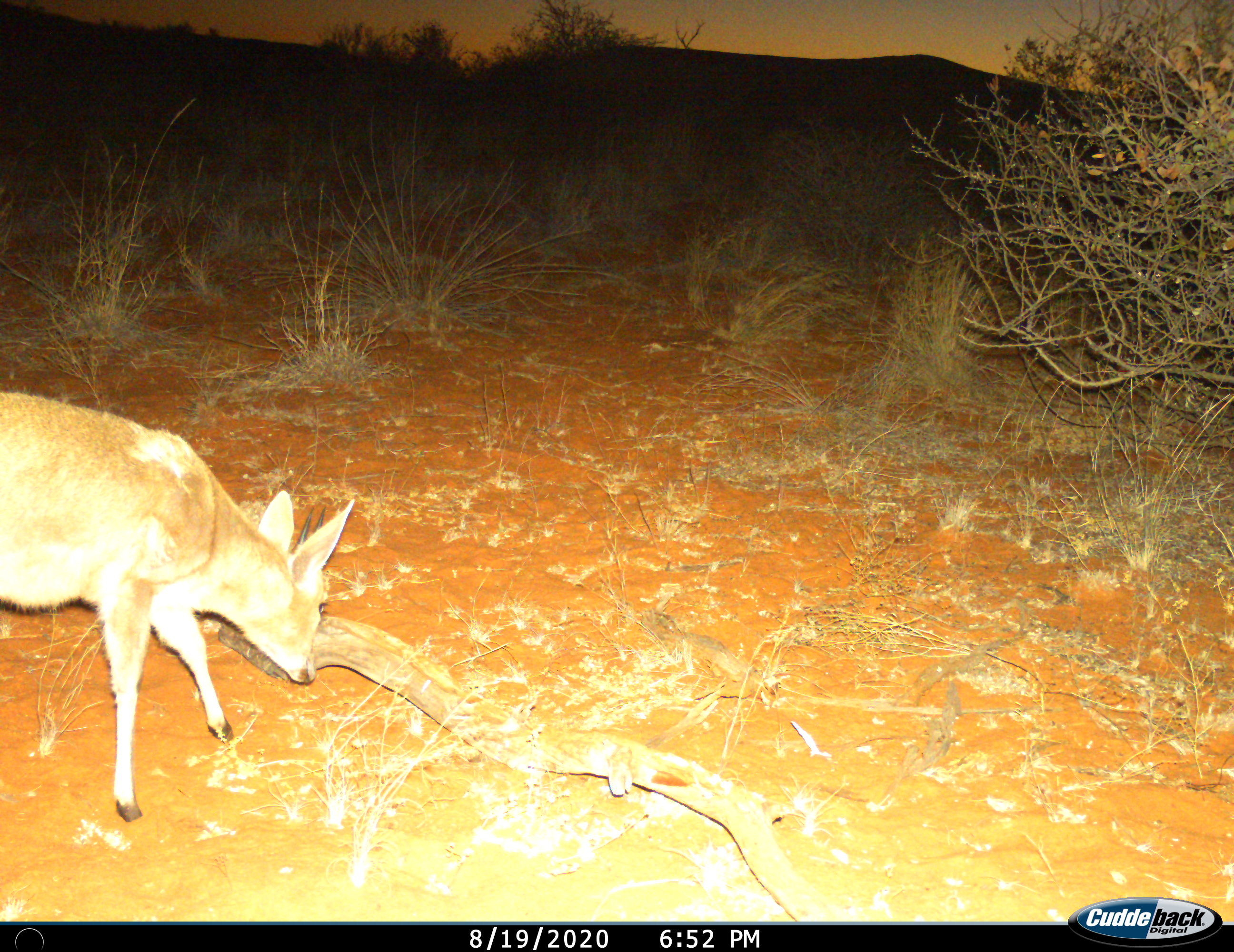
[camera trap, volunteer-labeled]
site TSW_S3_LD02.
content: unidentified animal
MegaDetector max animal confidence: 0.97